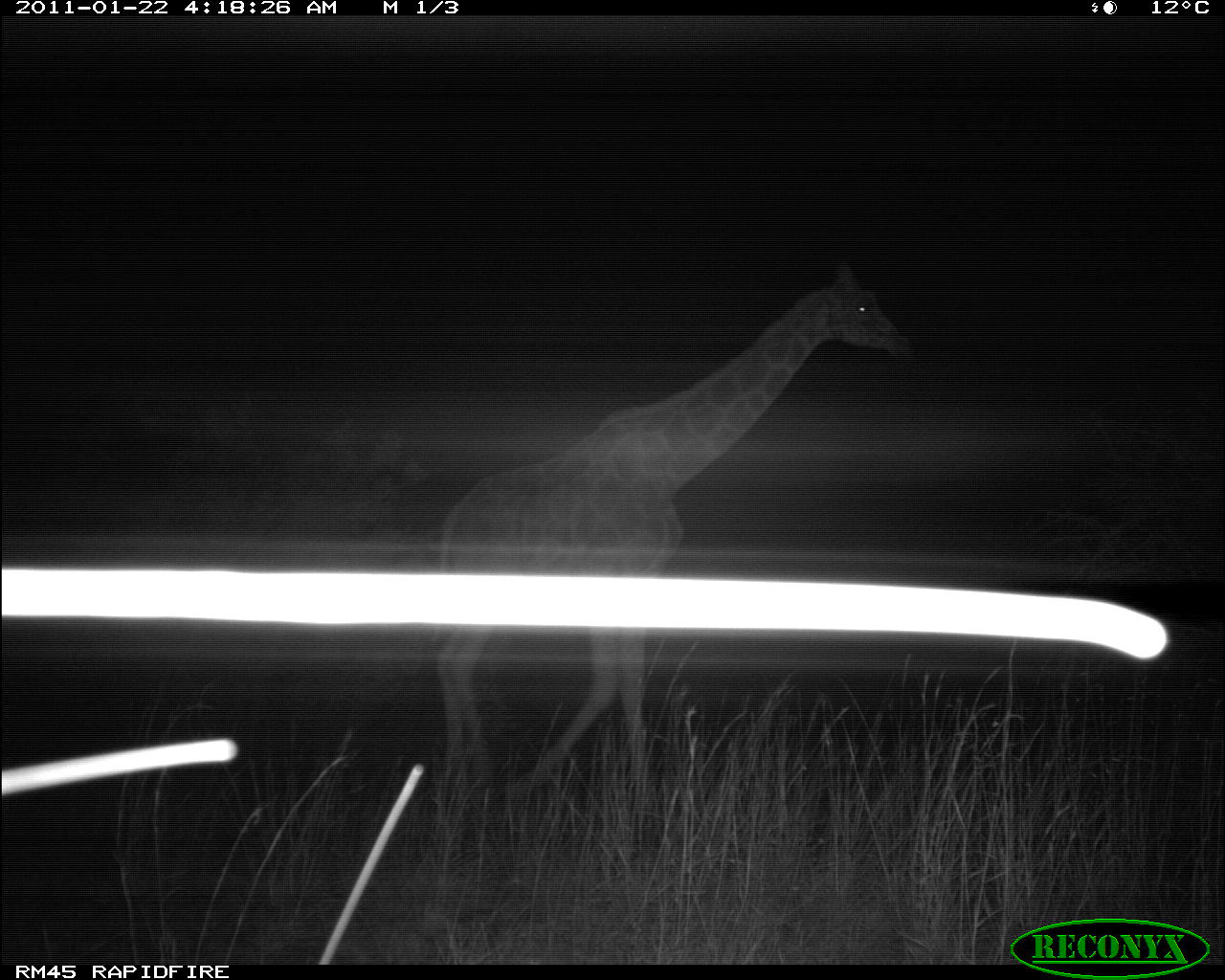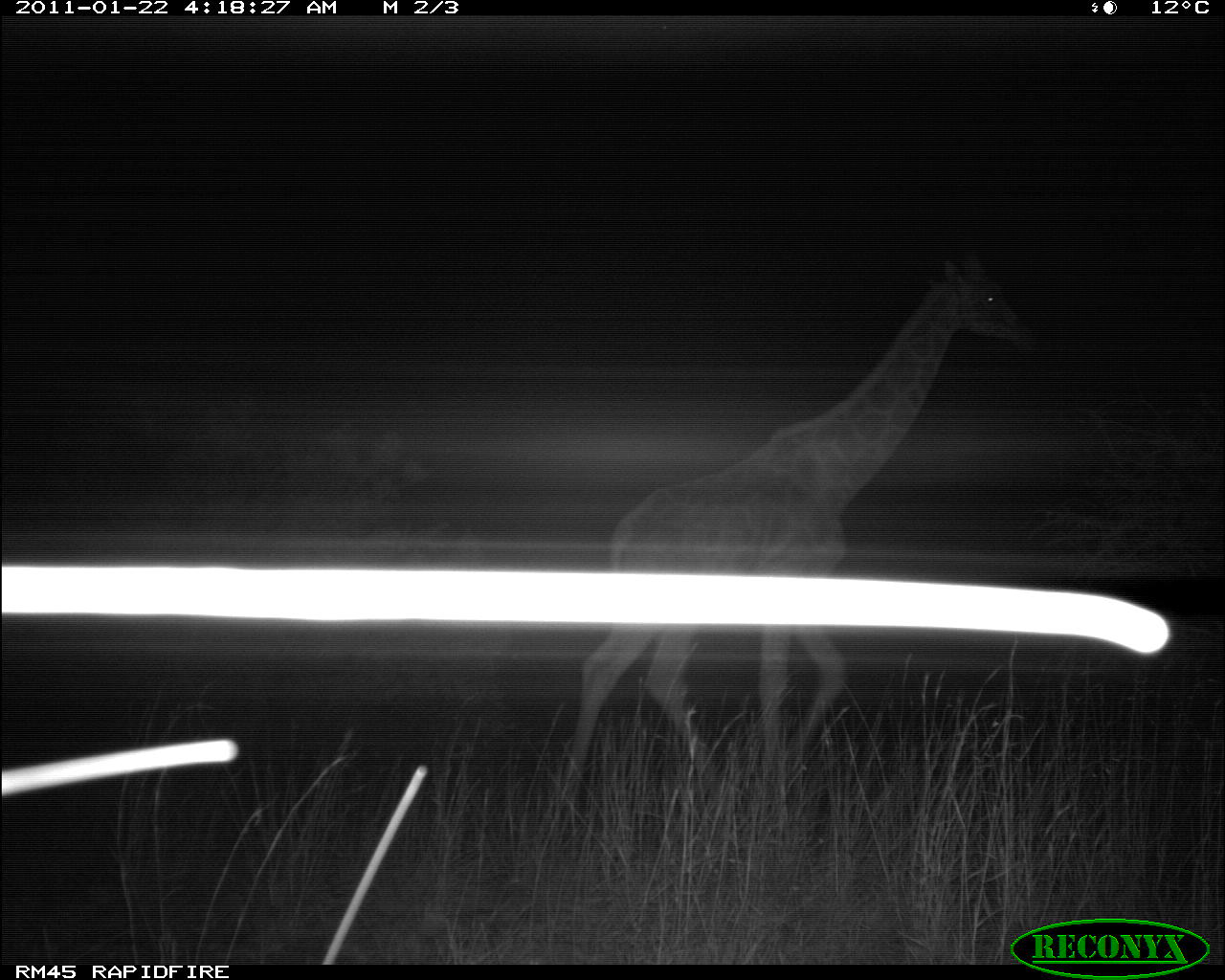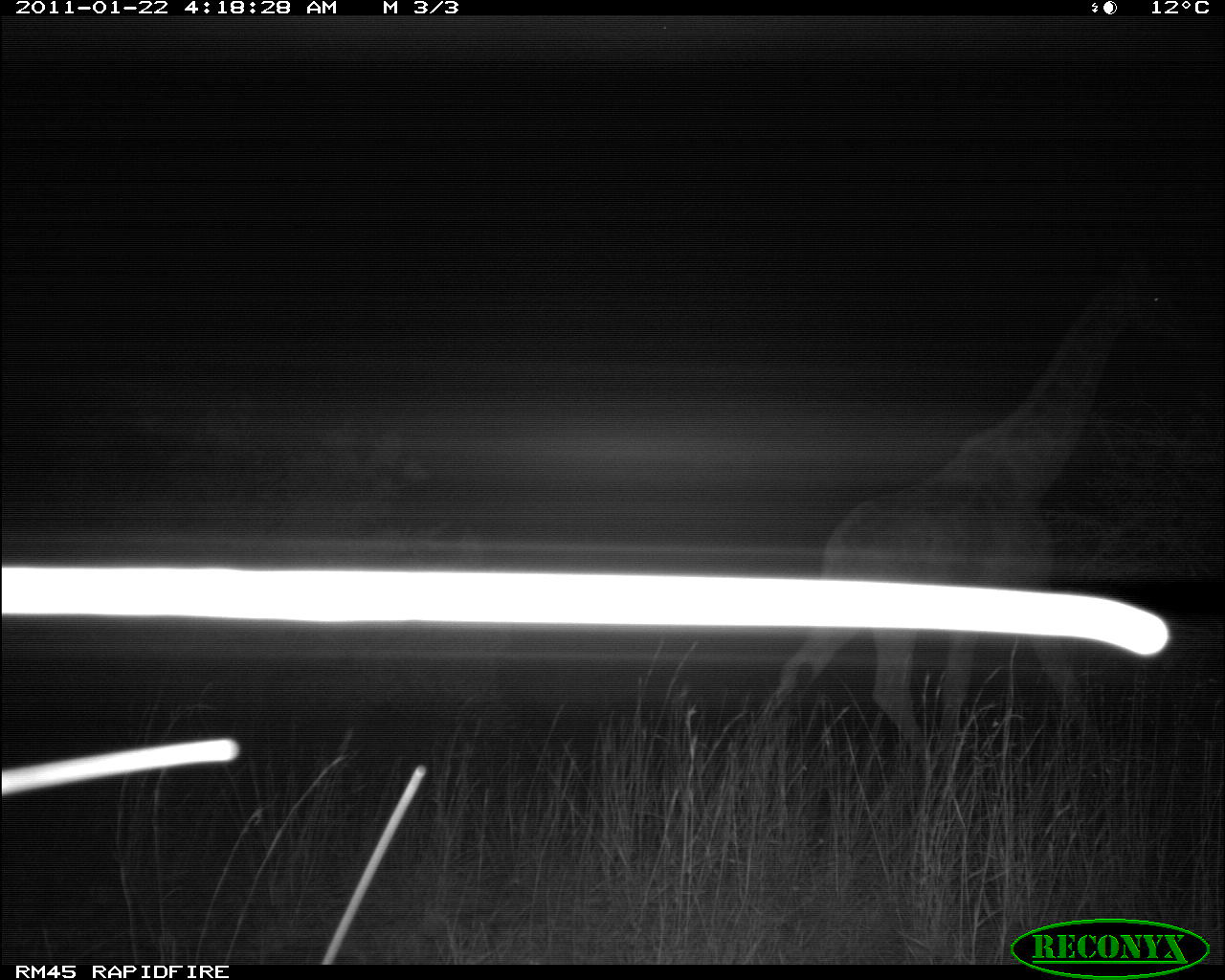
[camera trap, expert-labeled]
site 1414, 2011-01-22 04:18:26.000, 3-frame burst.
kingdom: Animalia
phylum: Chordata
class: Mammalia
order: Artiodactyla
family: Bovidae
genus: Madoqua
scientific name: Madoqua guentheri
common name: günther's dik-dik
Madoqua guentheri (günther's dik-dik), count 1.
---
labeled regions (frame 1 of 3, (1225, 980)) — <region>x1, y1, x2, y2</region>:
madoqua guentheri: <region>433, 257, 913, 828</region>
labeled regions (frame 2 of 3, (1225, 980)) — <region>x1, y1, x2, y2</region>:
madoqua guentheri: <region>553, 253, 1037, 811</region>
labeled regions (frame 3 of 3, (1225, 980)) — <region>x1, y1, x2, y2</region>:
madoqua guentheri: <region>759, 246, 1189, 755</region>